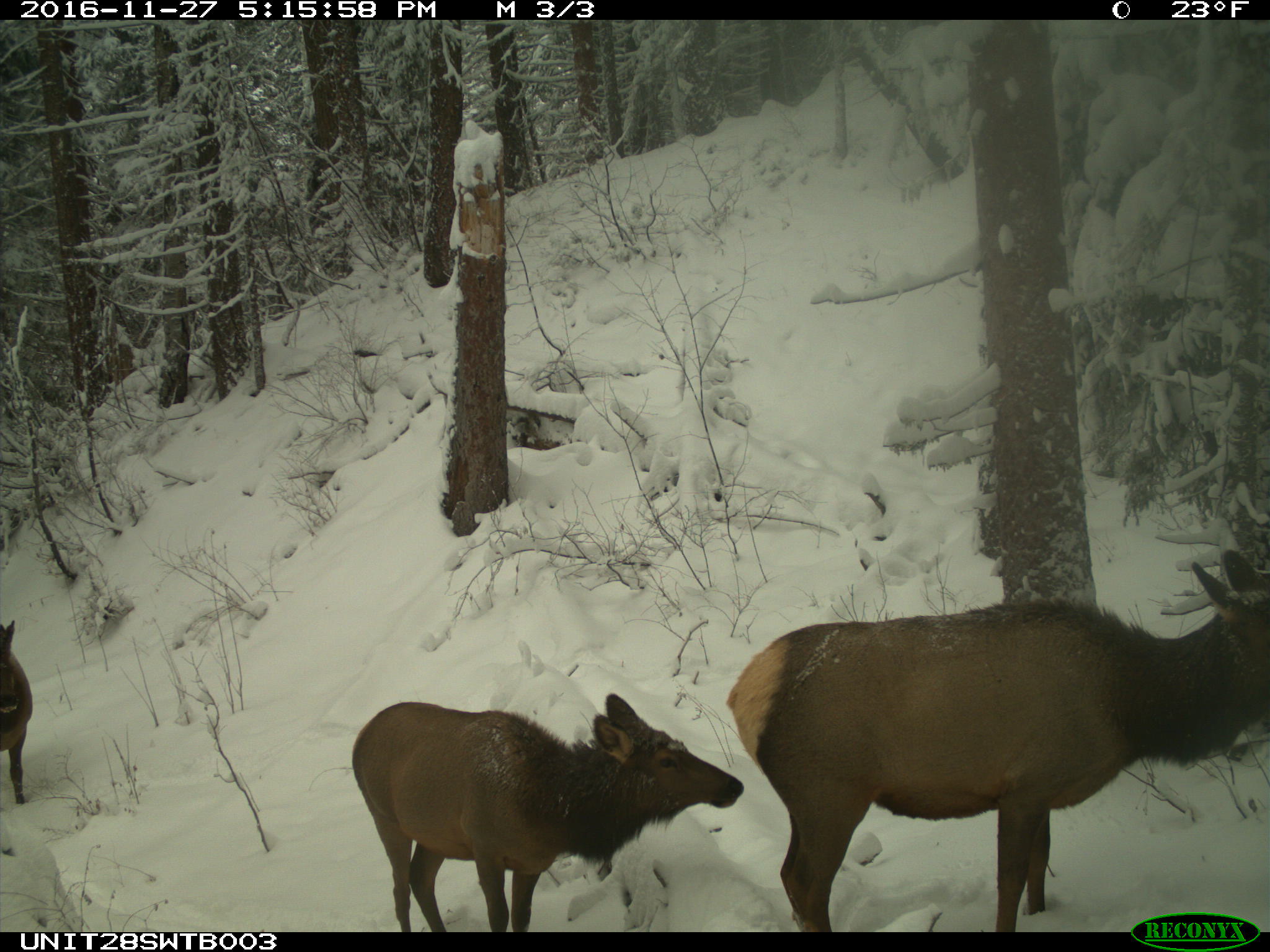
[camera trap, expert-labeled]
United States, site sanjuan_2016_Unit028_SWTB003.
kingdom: Animalia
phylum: Chordata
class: Mammalia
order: Artiodactyla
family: Cervidae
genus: Cervus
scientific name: Cervus elaphus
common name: red deer